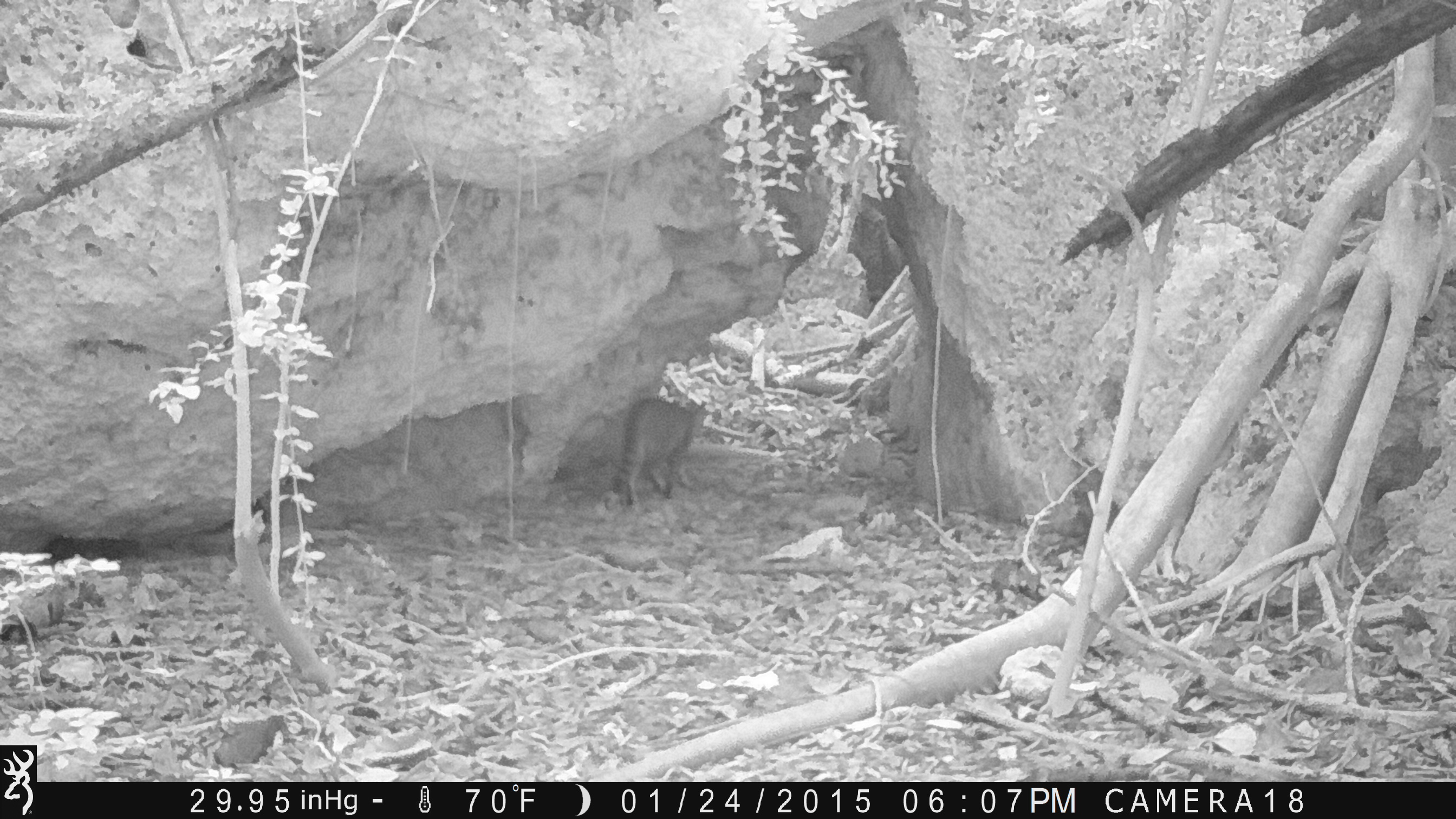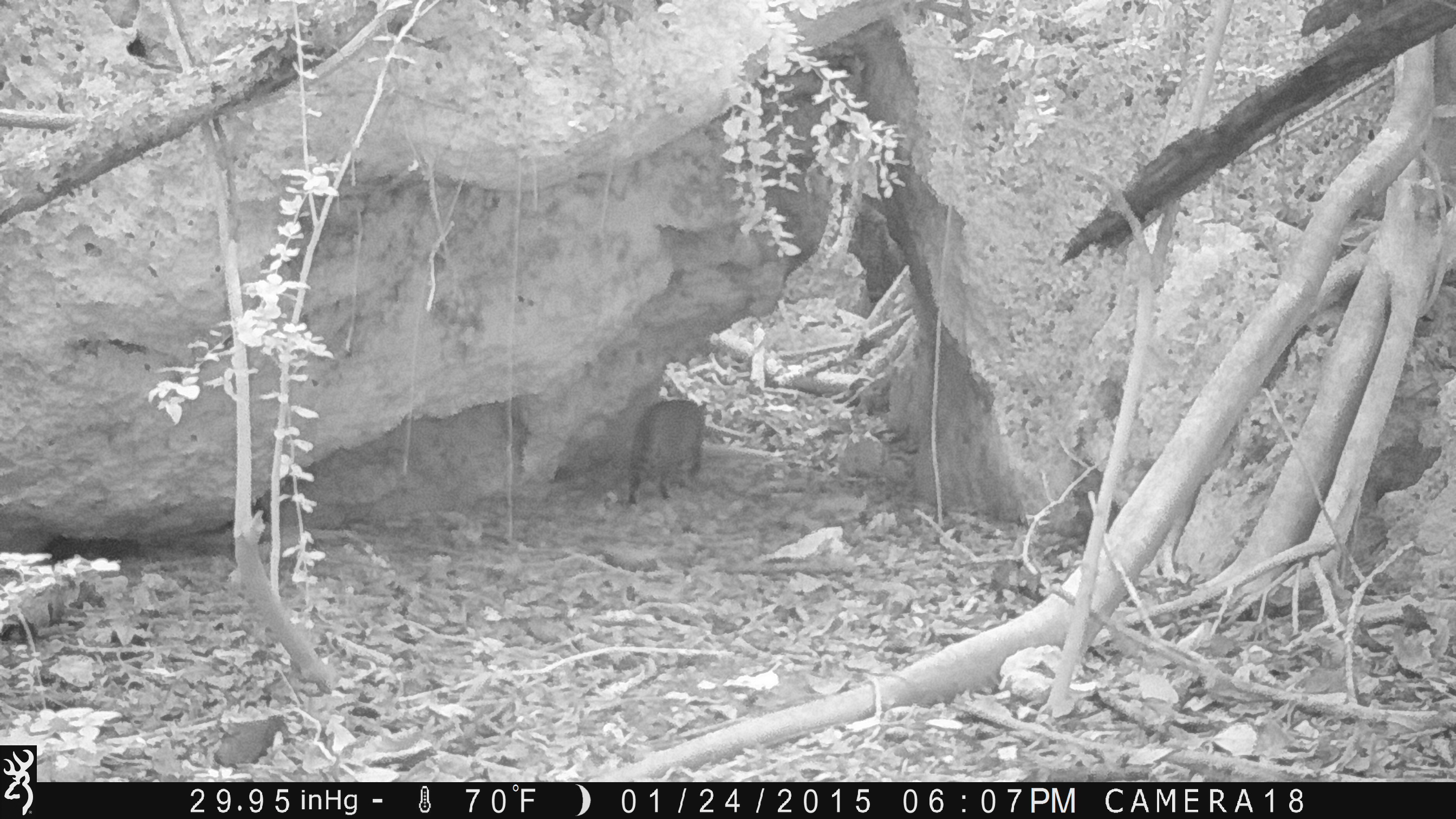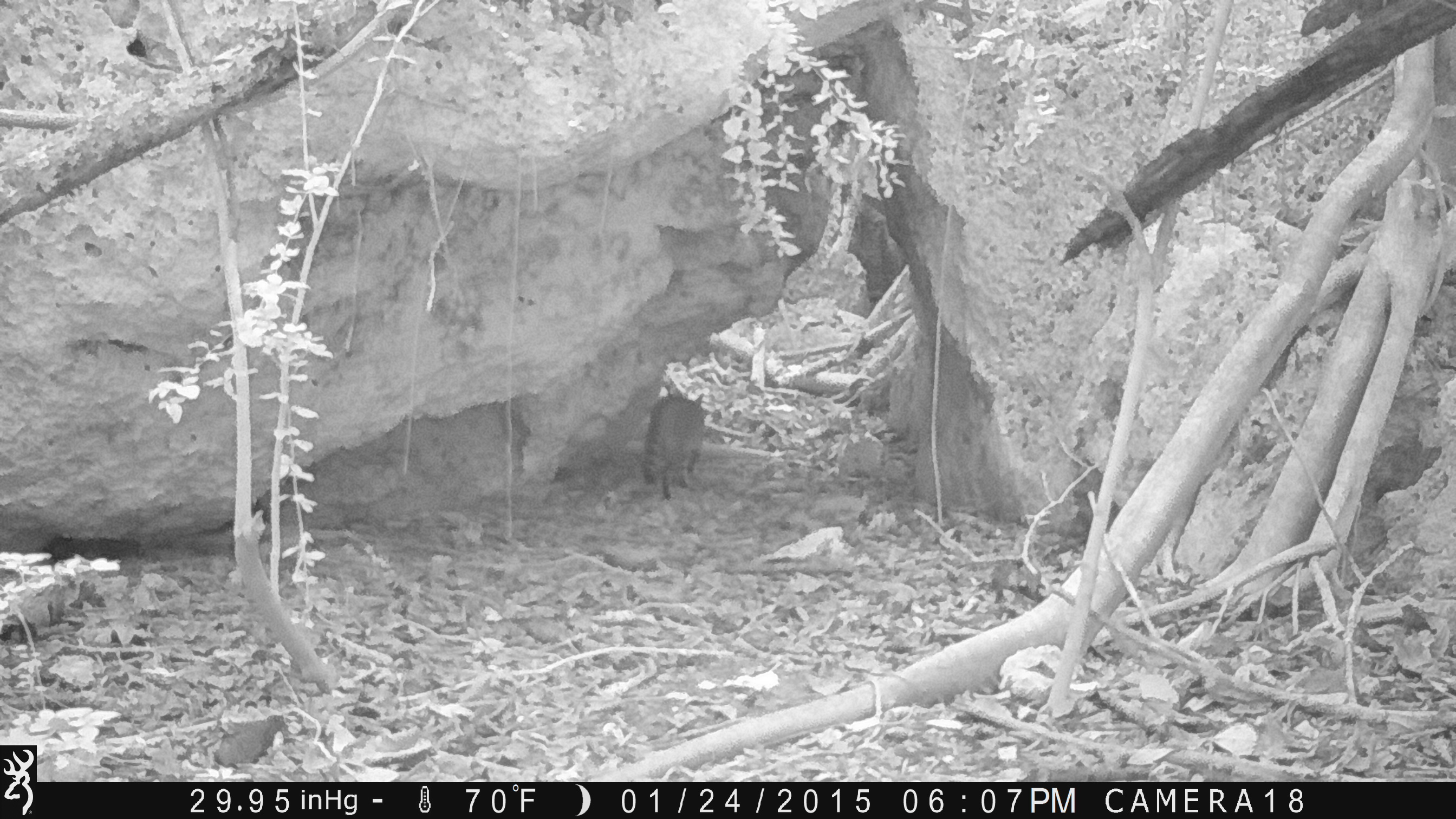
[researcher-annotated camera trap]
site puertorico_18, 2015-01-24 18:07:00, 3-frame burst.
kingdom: Animalia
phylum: Chordata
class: Mammalia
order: Carnivora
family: Felidae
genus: Felis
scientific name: Felis catus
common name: cat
Cat (Felis catus).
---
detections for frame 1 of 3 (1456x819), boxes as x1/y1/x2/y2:
cat: 608/393/705/508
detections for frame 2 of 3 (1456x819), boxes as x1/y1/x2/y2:
cat: 616/396/705/507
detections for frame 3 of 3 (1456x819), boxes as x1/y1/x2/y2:
cat: 639/386/704/499